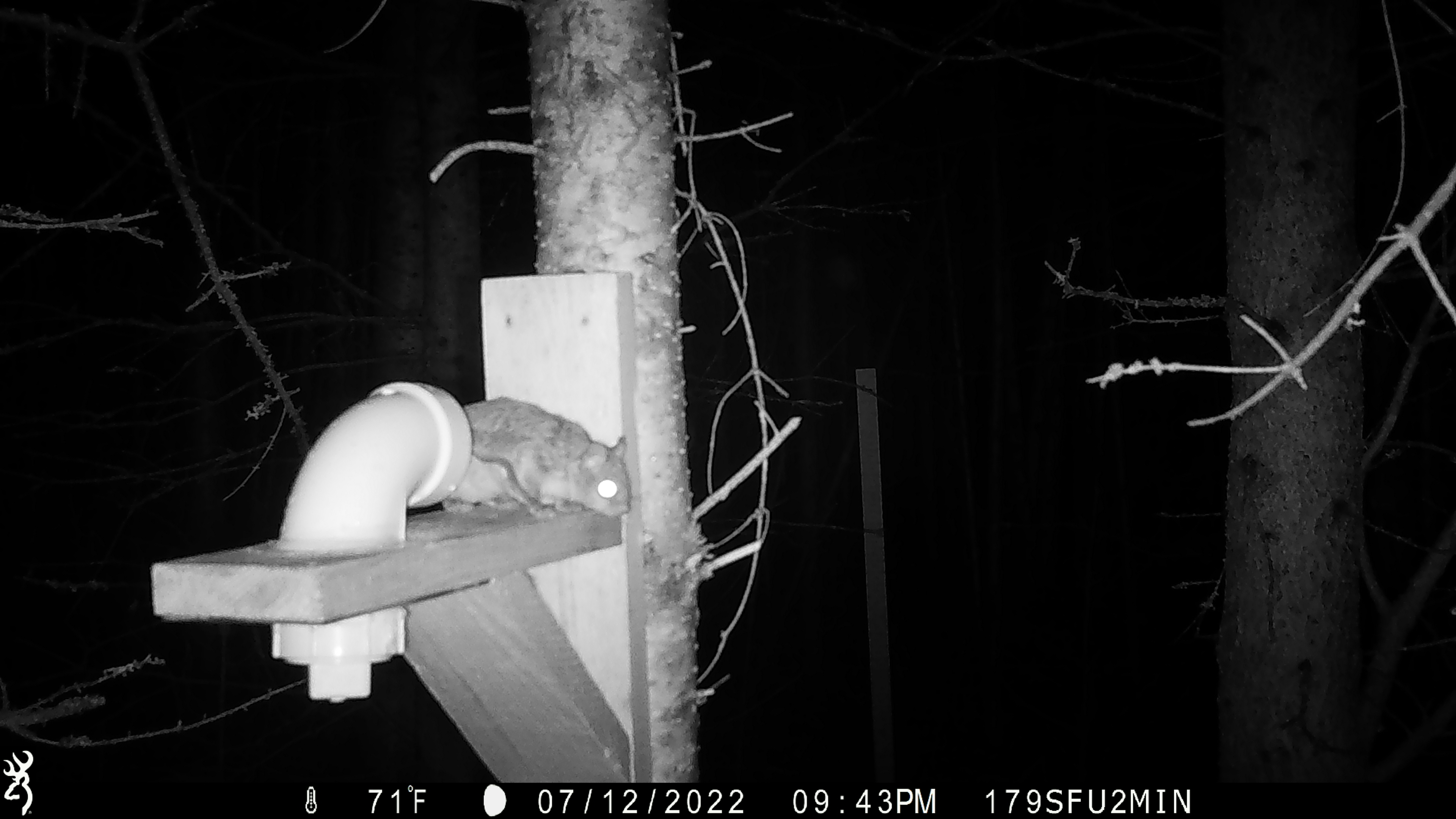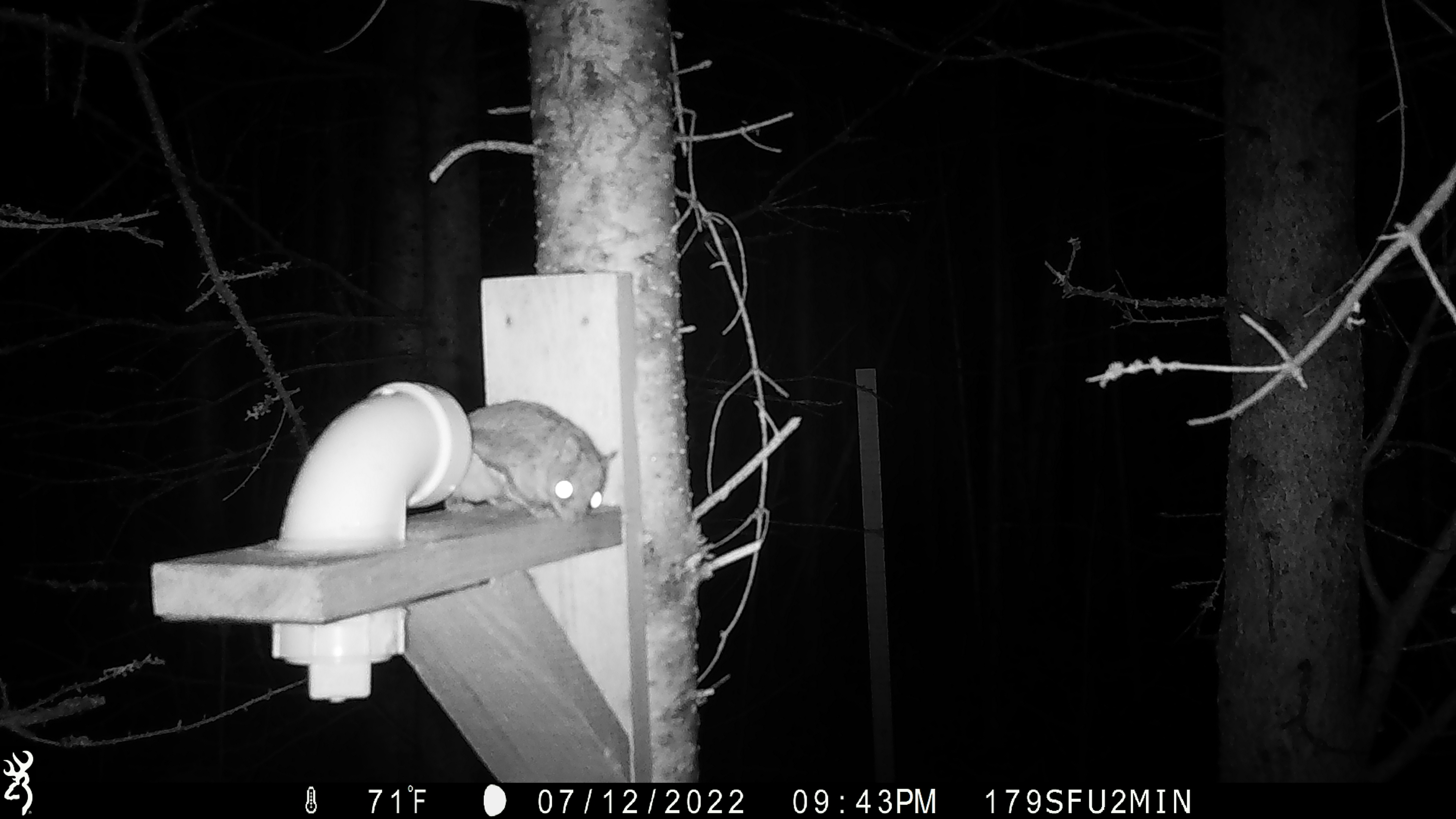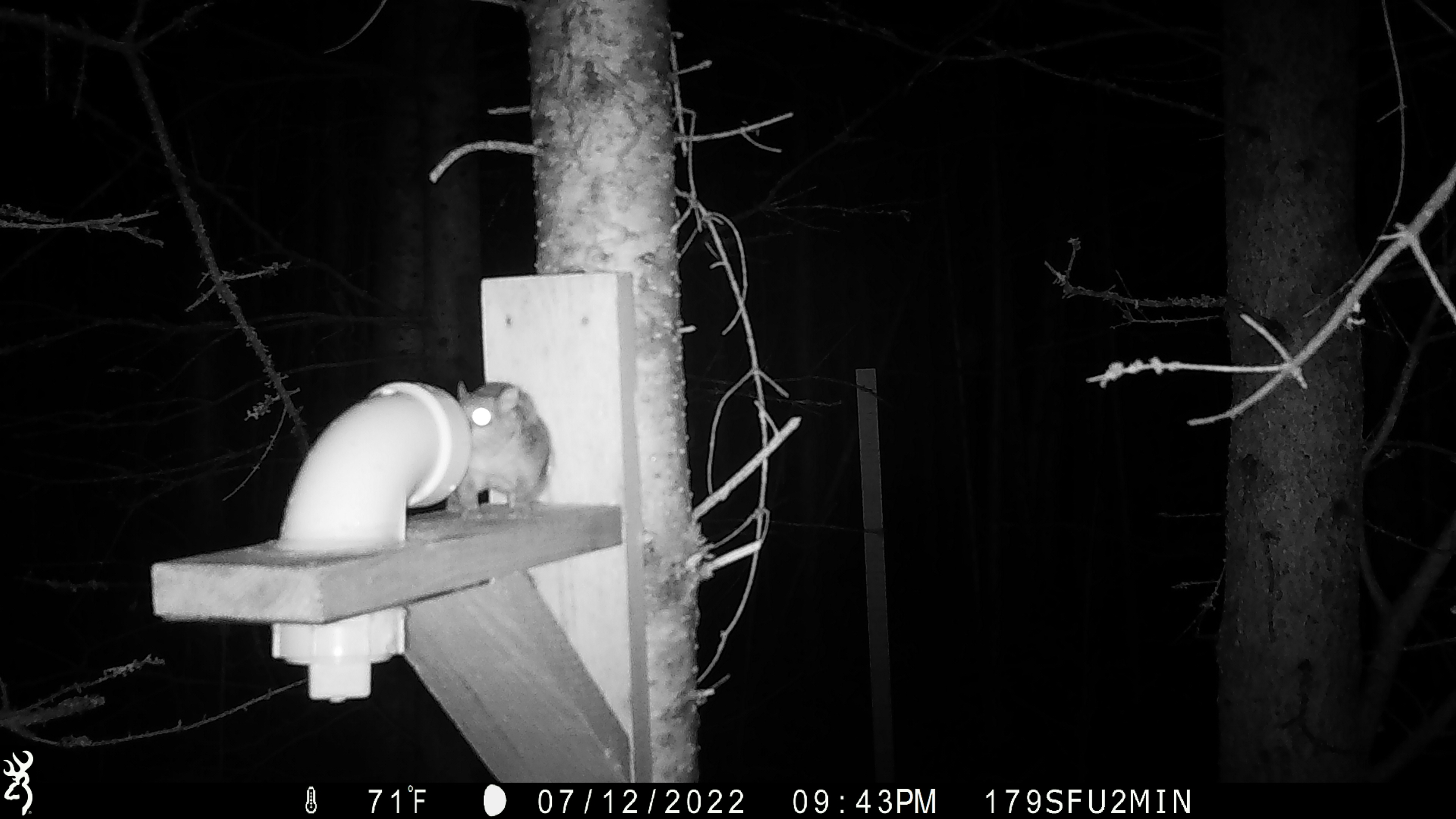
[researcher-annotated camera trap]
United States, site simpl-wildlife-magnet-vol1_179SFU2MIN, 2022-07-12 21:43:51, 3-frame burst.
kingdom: Animalia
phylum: Chordata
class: Mammalia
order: Rodentia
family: Sciuridae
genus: Glaucomys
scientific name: Glaucomys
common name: flying squirrel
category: flying squirrel sp.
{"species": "flying squirrel sp. (flying squirrel) (Glaucomys)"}